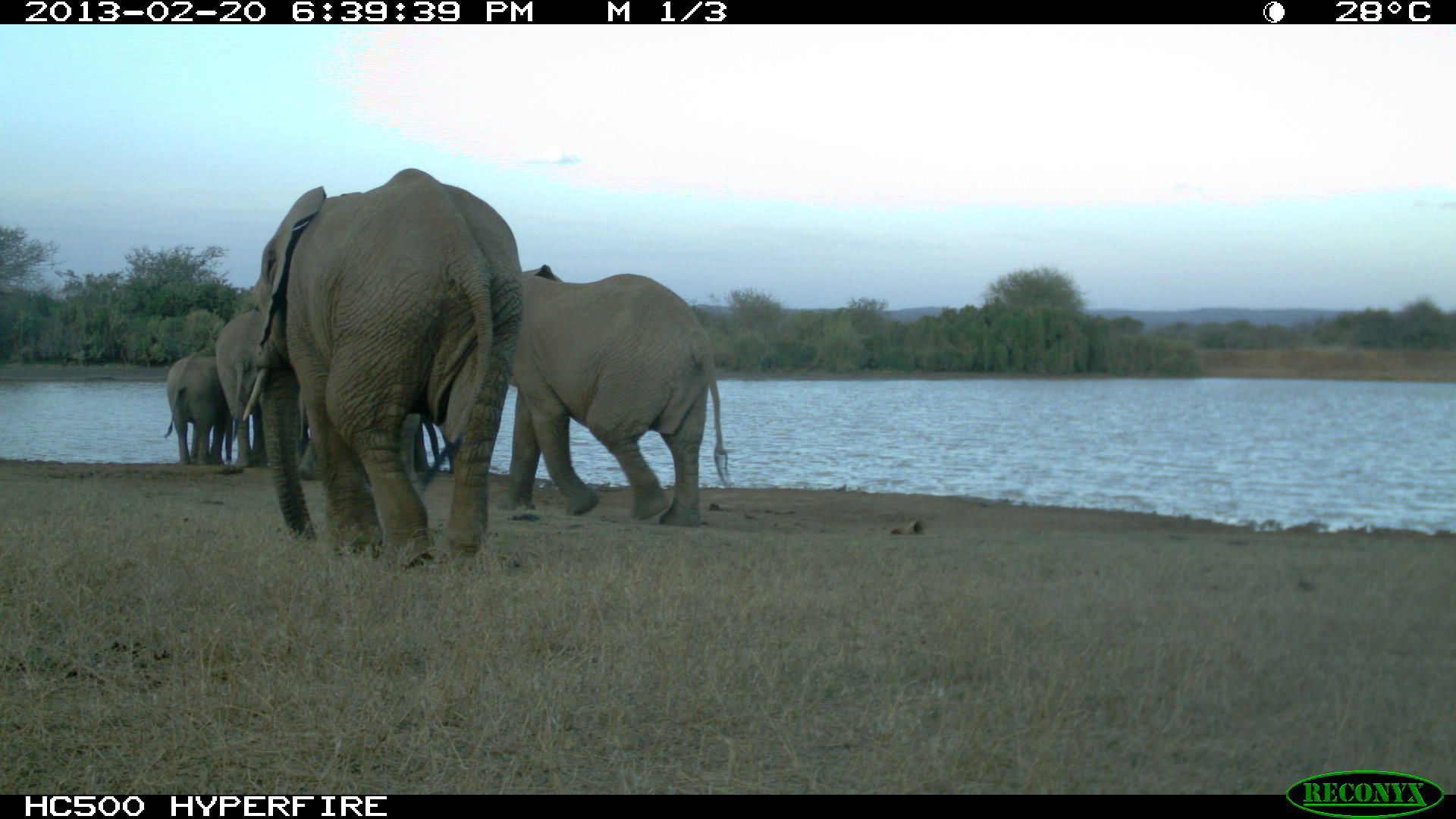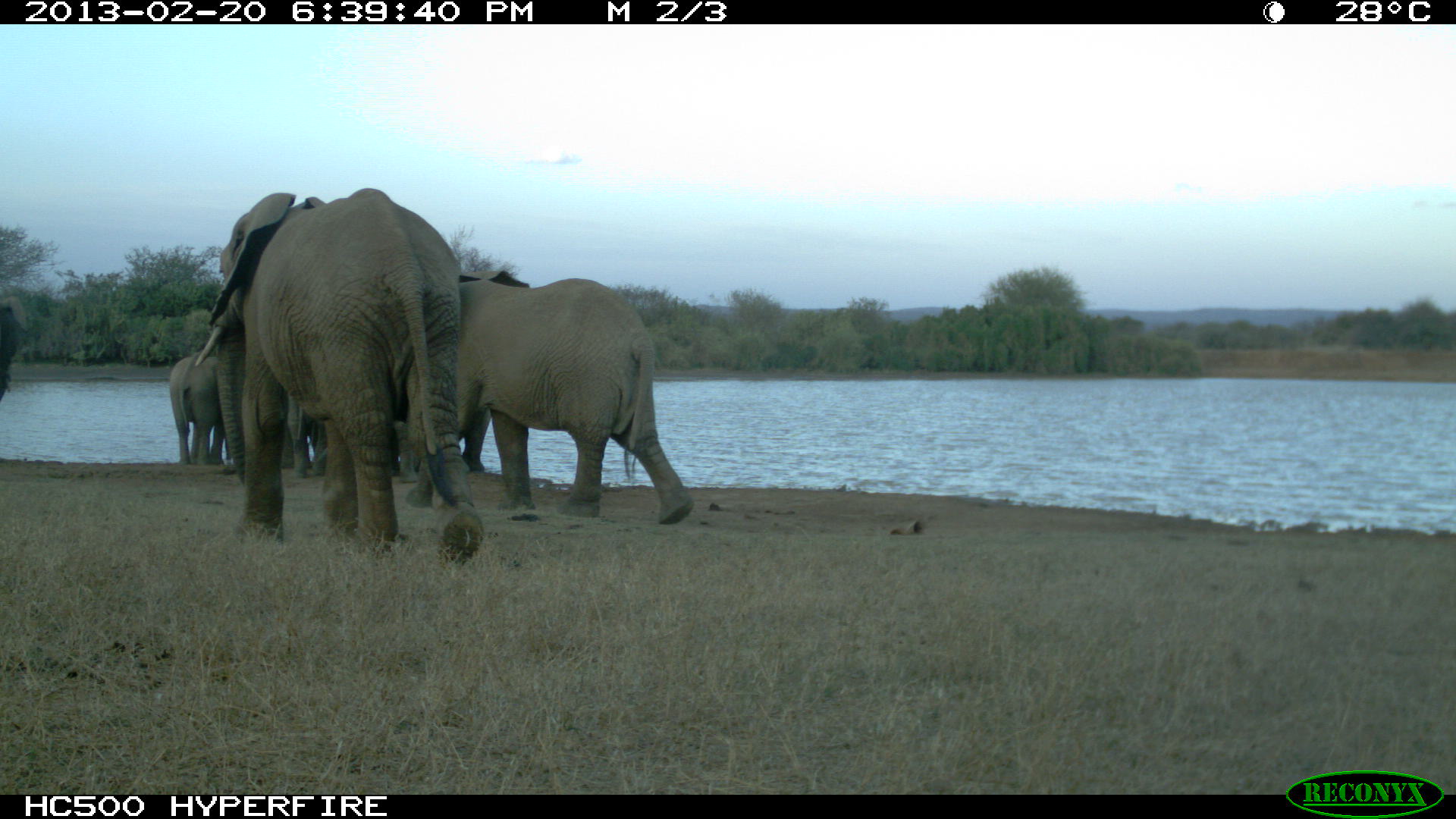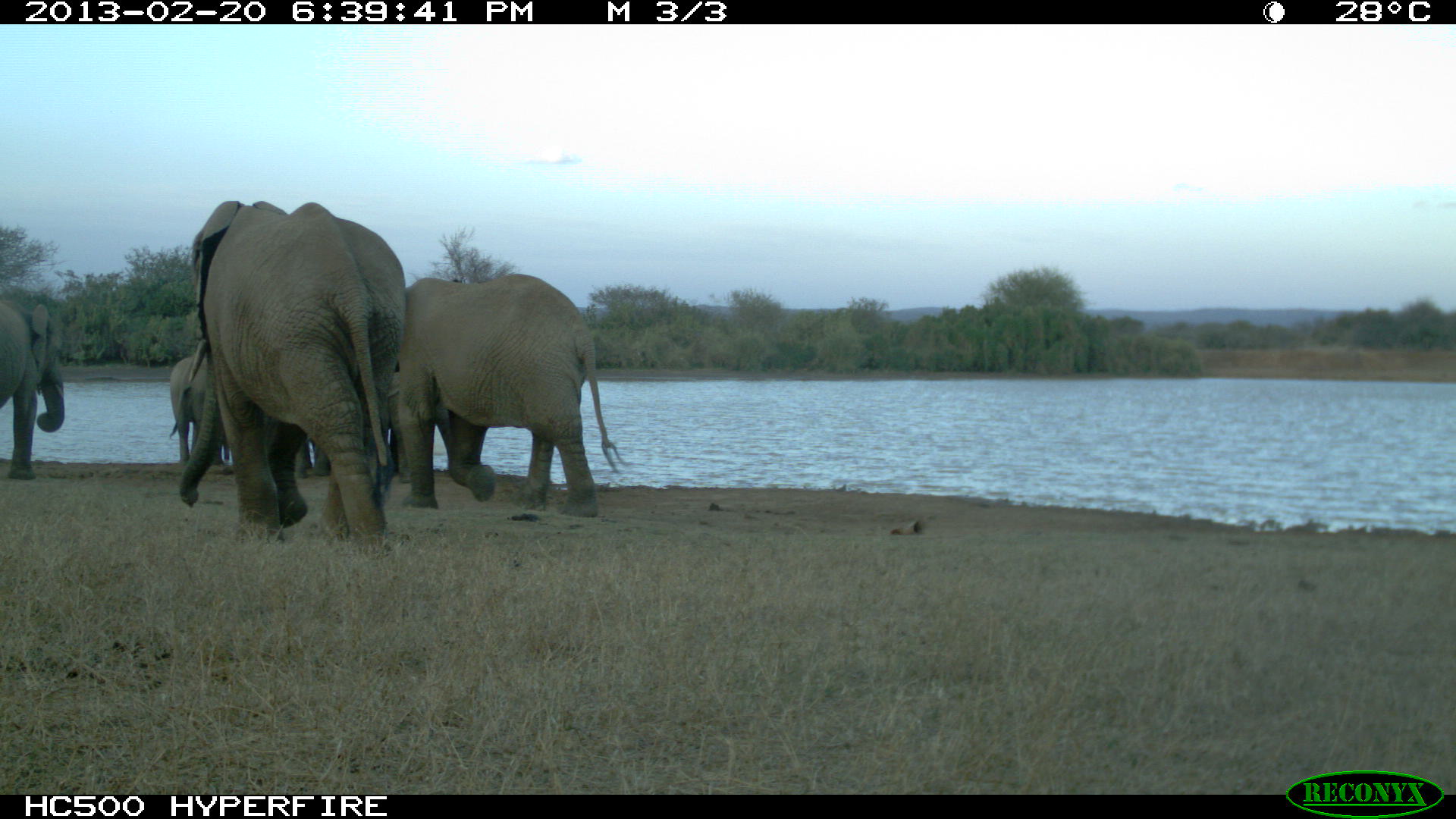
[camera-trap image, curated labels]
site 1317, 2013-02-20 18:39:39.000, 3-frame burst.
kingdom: Animalia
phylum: Chordata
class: Mammalia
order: Proboscidea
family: Elephantidae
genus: Loxodonta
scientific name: Loxodonta africana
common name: african bush elephant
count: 10